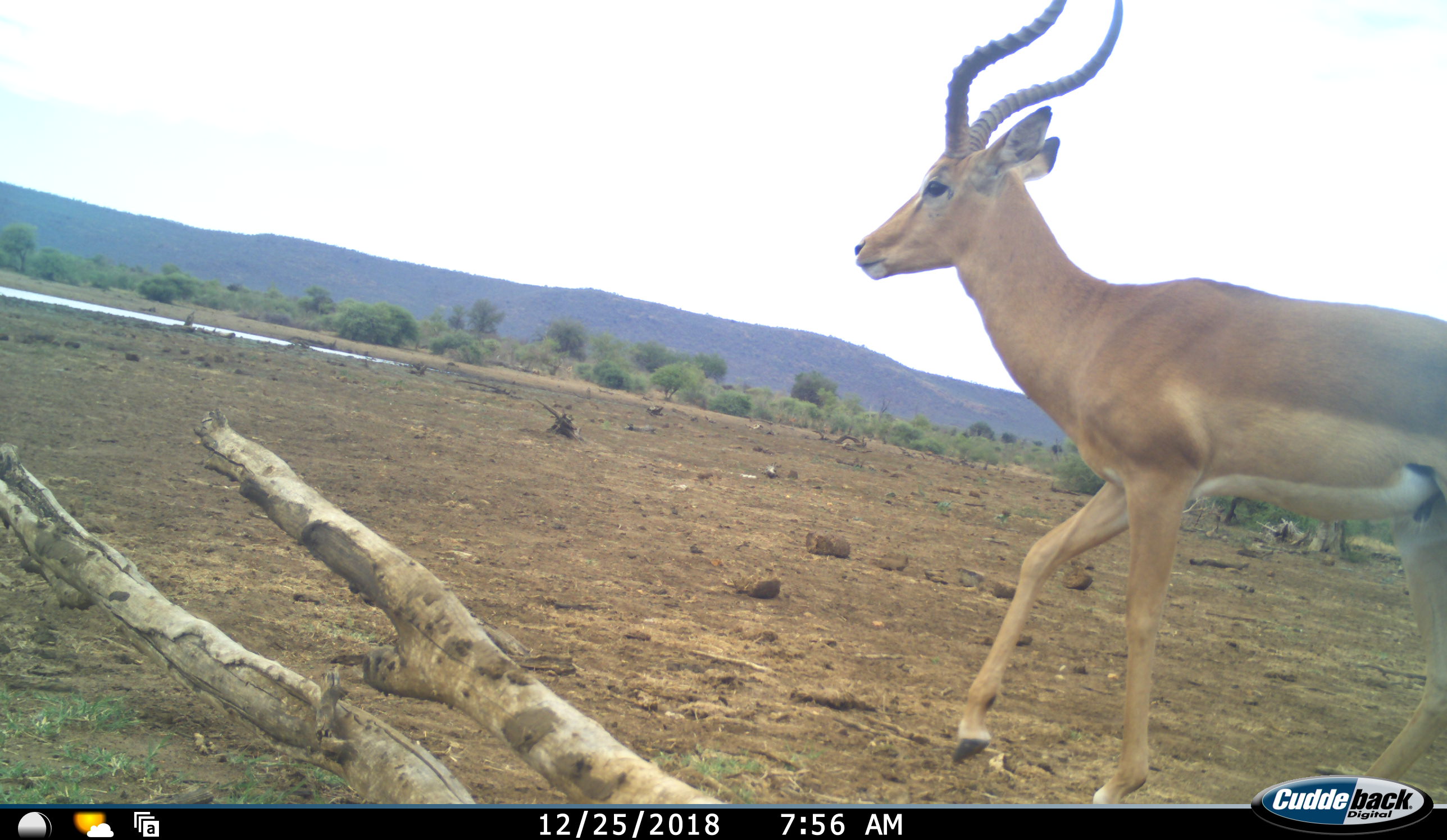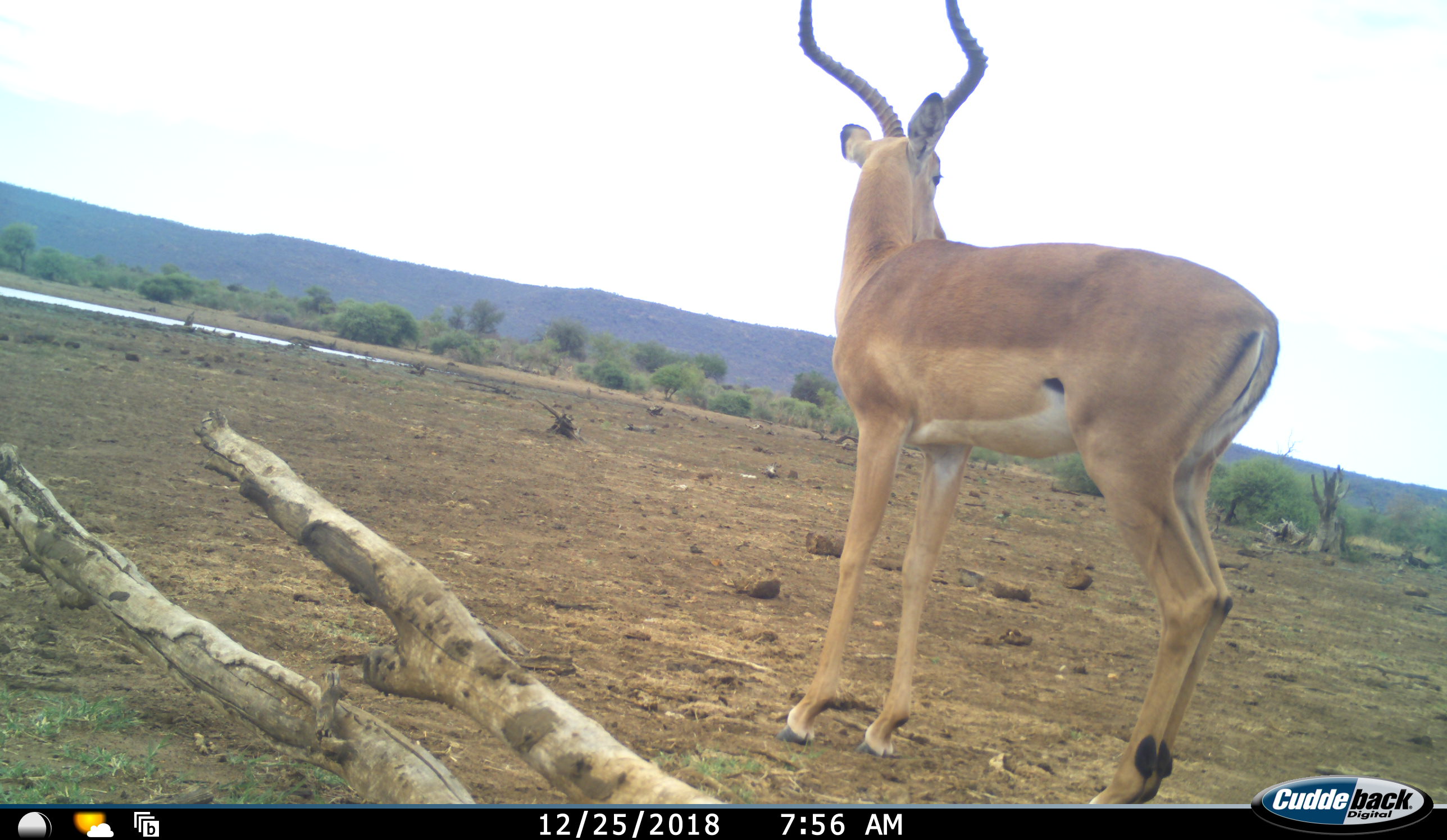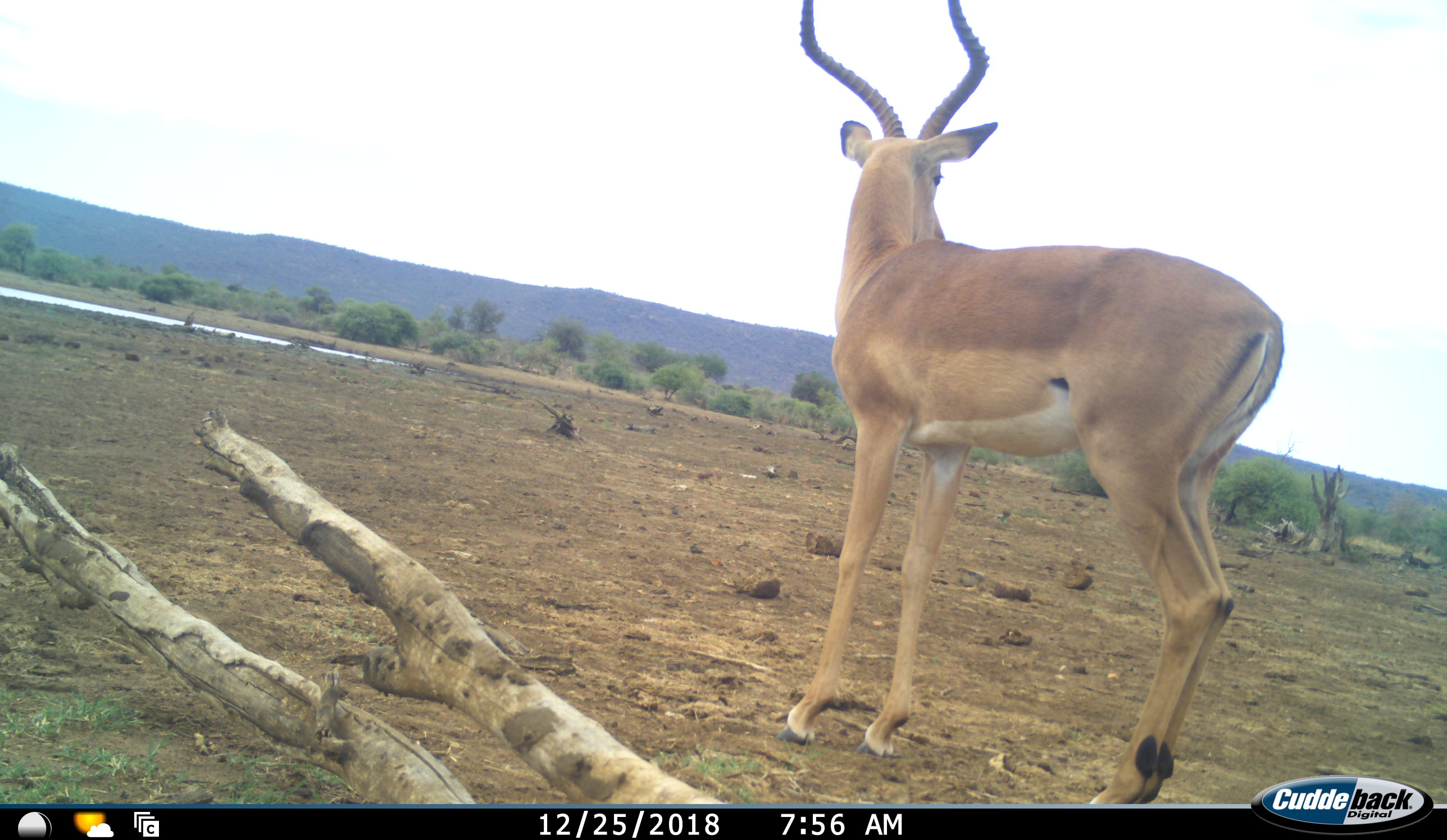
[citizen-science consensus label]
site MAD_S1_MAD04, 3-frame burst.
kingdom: Animalia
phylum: Chordata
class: Mammalia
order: Artiodactyla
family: Bovidae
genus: Aepyceros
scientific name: Aepyceros melampus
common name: impala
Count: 1.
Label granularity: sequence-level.